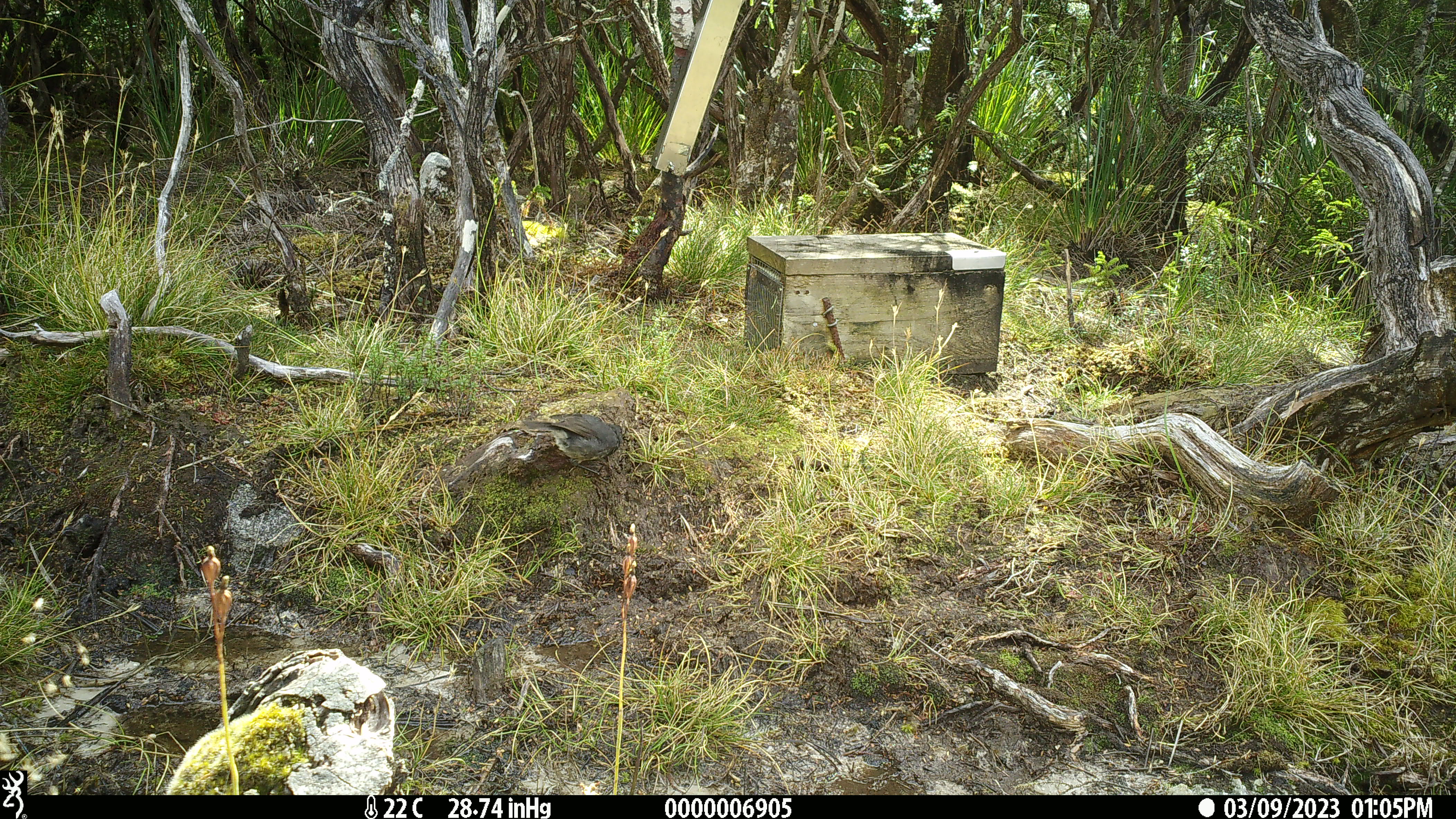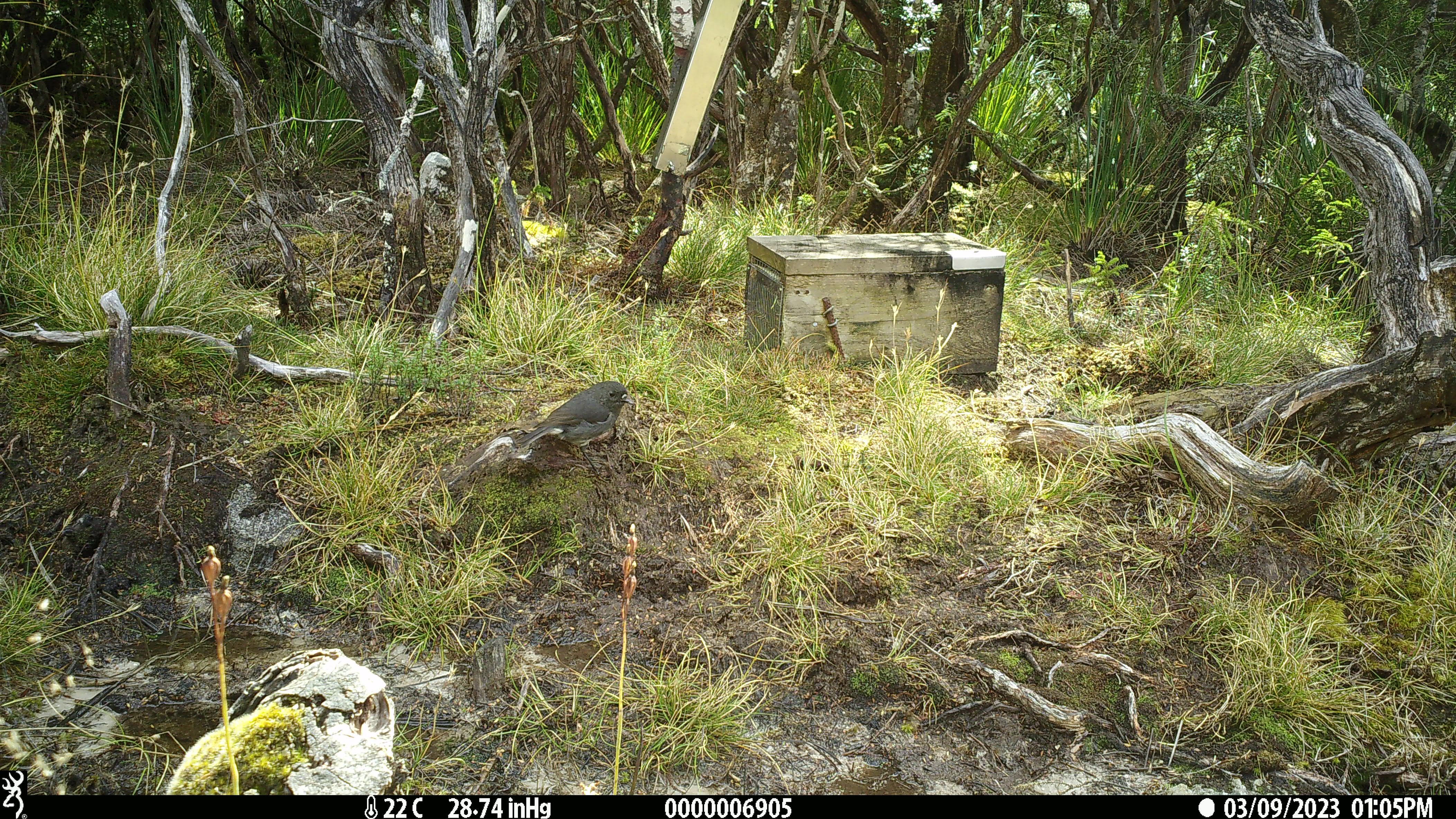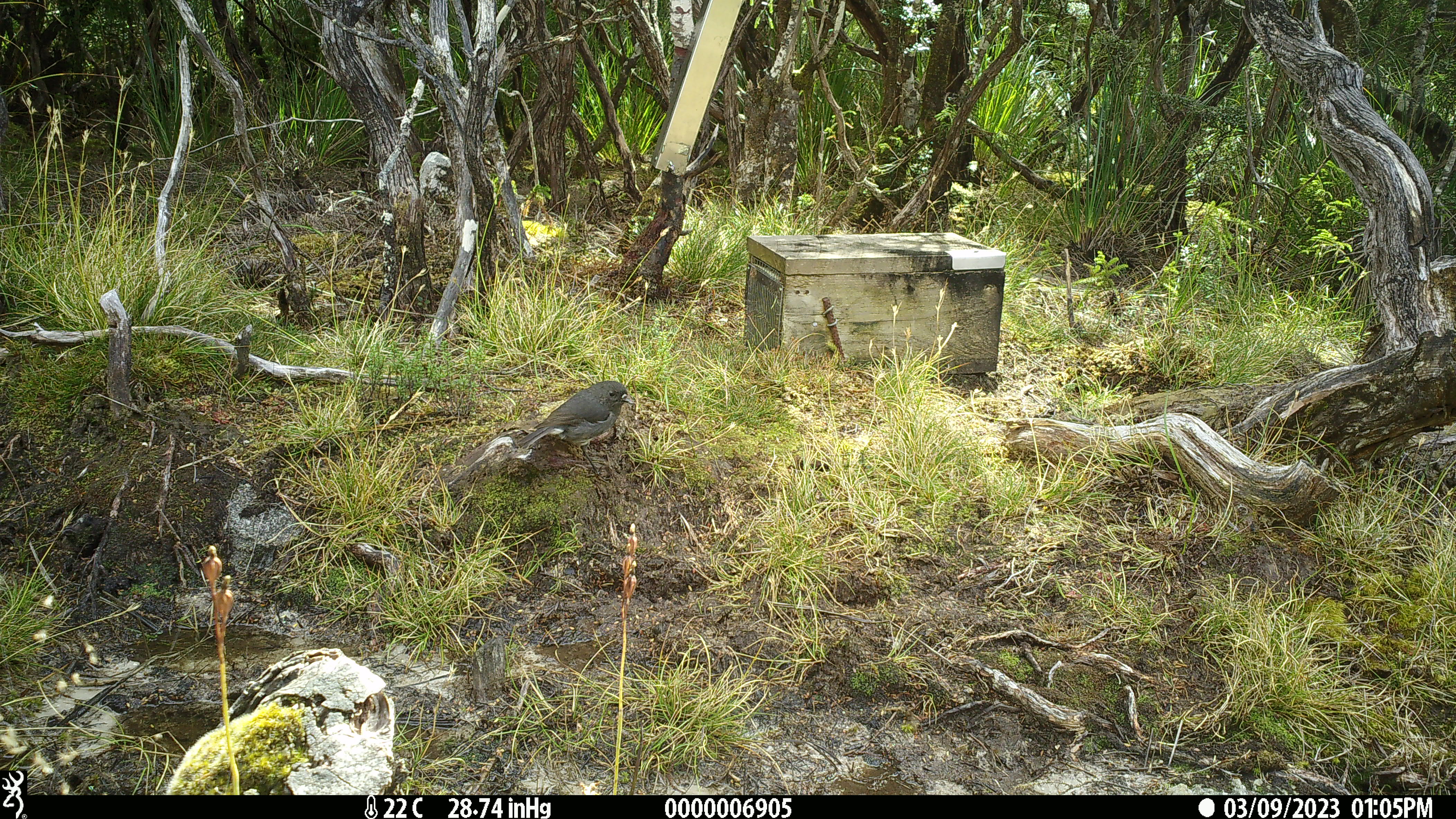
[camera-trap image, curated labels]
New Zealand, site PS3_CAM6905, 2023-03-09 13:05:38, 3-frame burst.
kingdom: Animalia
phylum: Chordata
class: Aves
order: Passeriformes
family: Petroicidae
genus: Petroica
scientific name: Petroica australis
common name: new zealand robin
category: robin